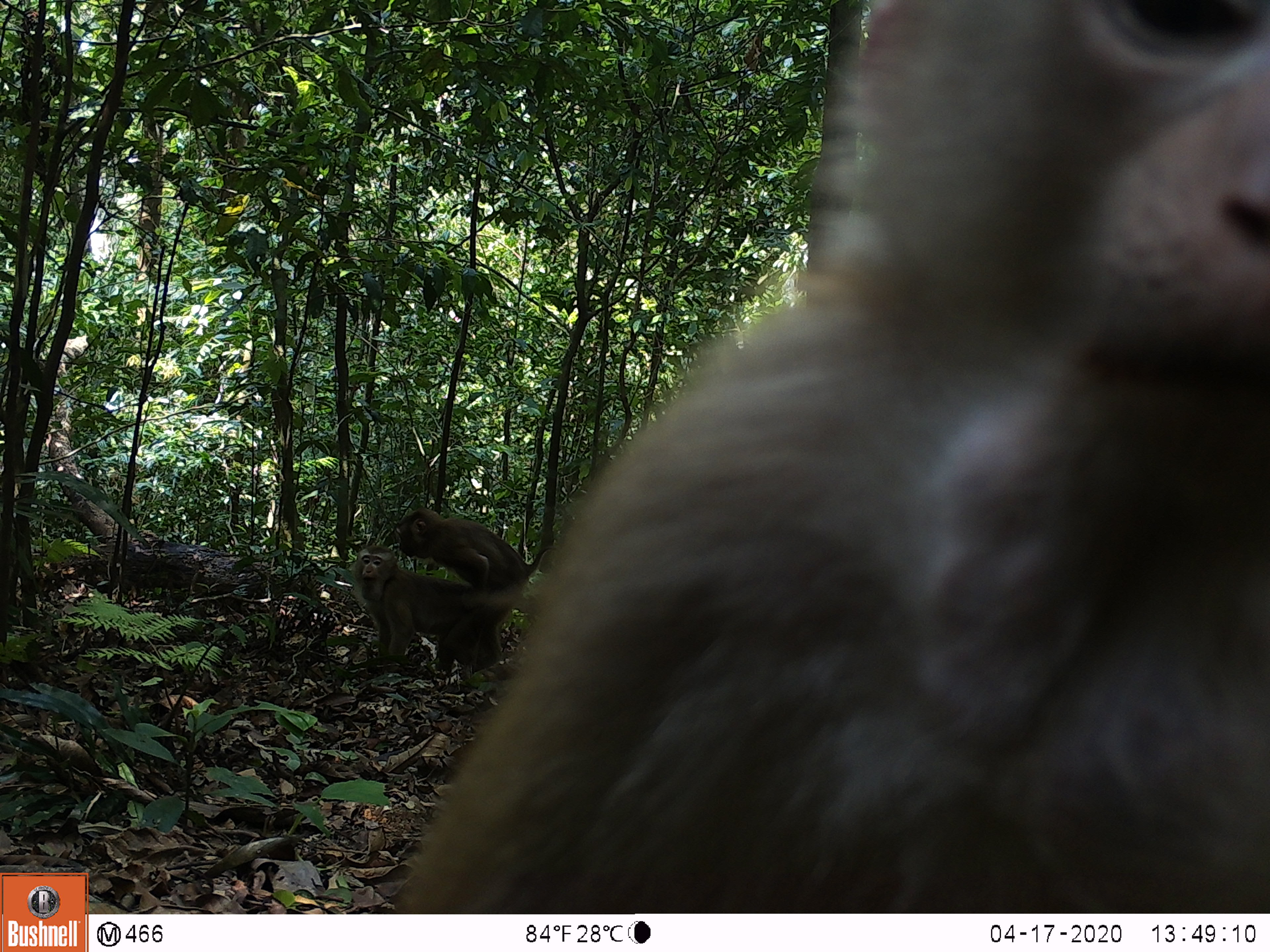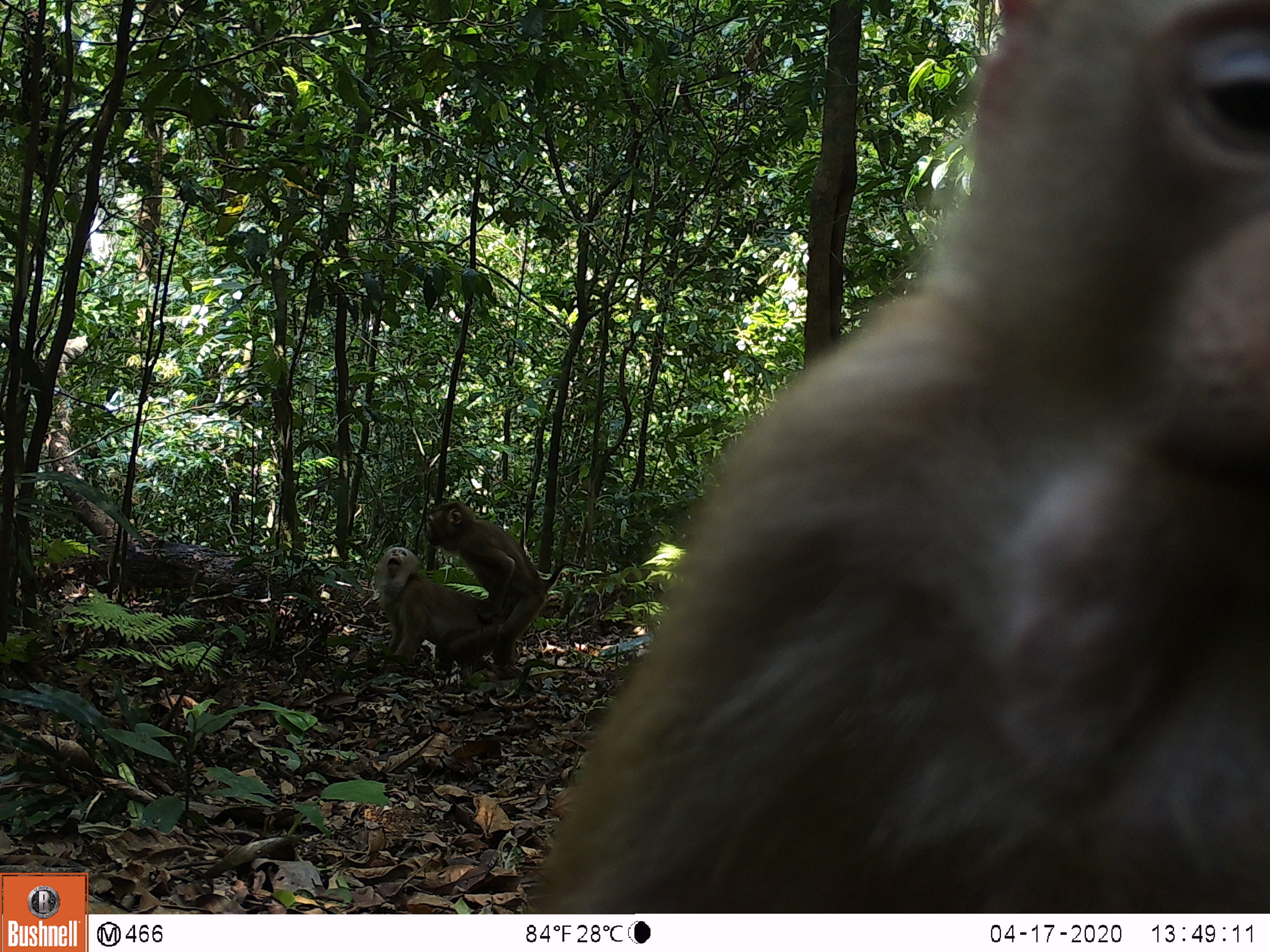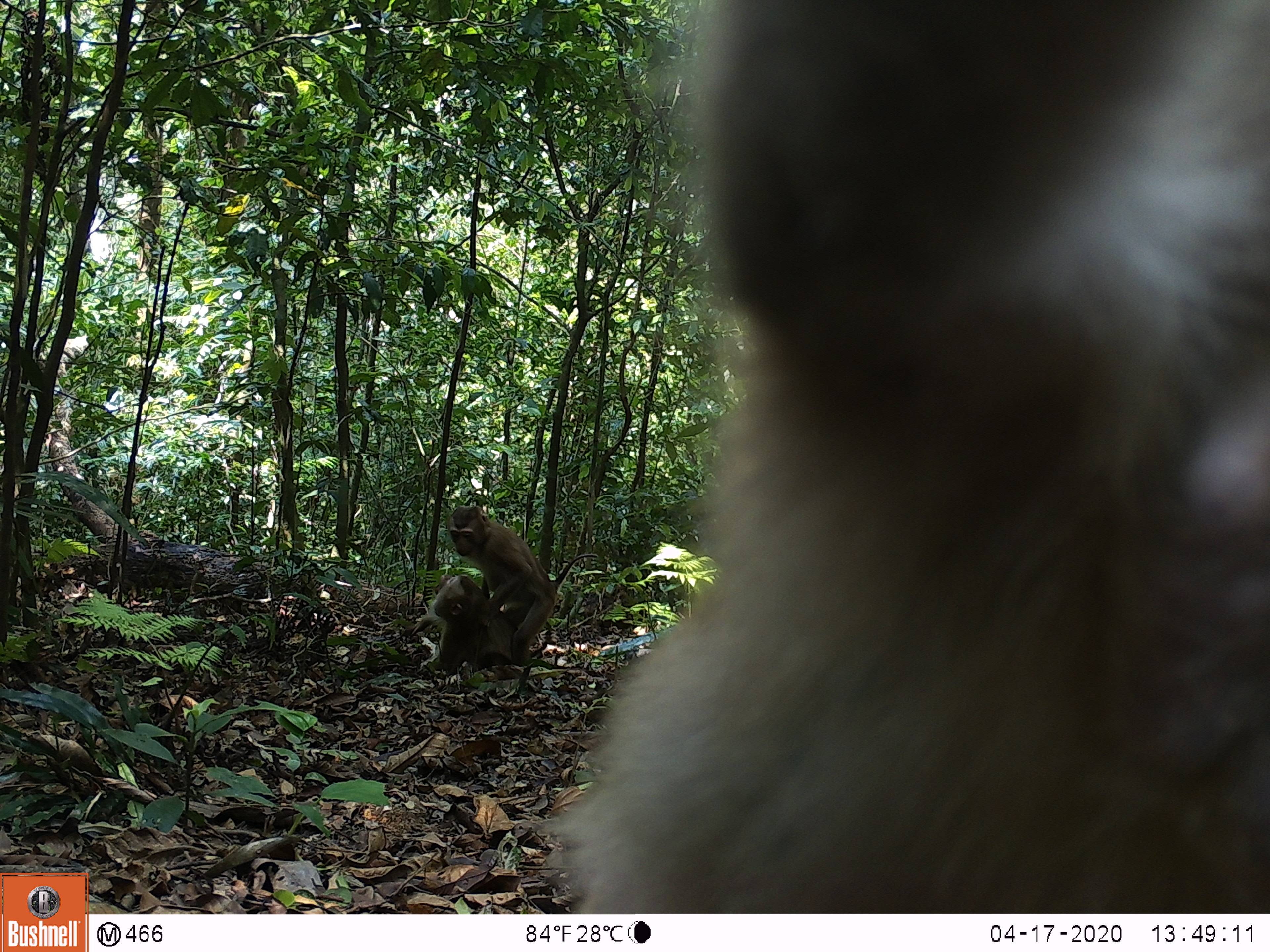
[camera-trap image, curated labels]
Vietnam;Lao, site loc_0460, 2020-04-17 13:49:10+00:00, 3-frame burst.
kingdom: Animalia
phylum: Chordata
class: Mammalia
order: Primates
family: Cercopithecidae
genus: Macaca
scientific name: Macaca nemestrina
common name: pig-tailed macaque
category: pig tailed macaque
Pig tailed macaque (pig-tailed macaque) (Macaca nemestrina). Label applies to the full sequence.